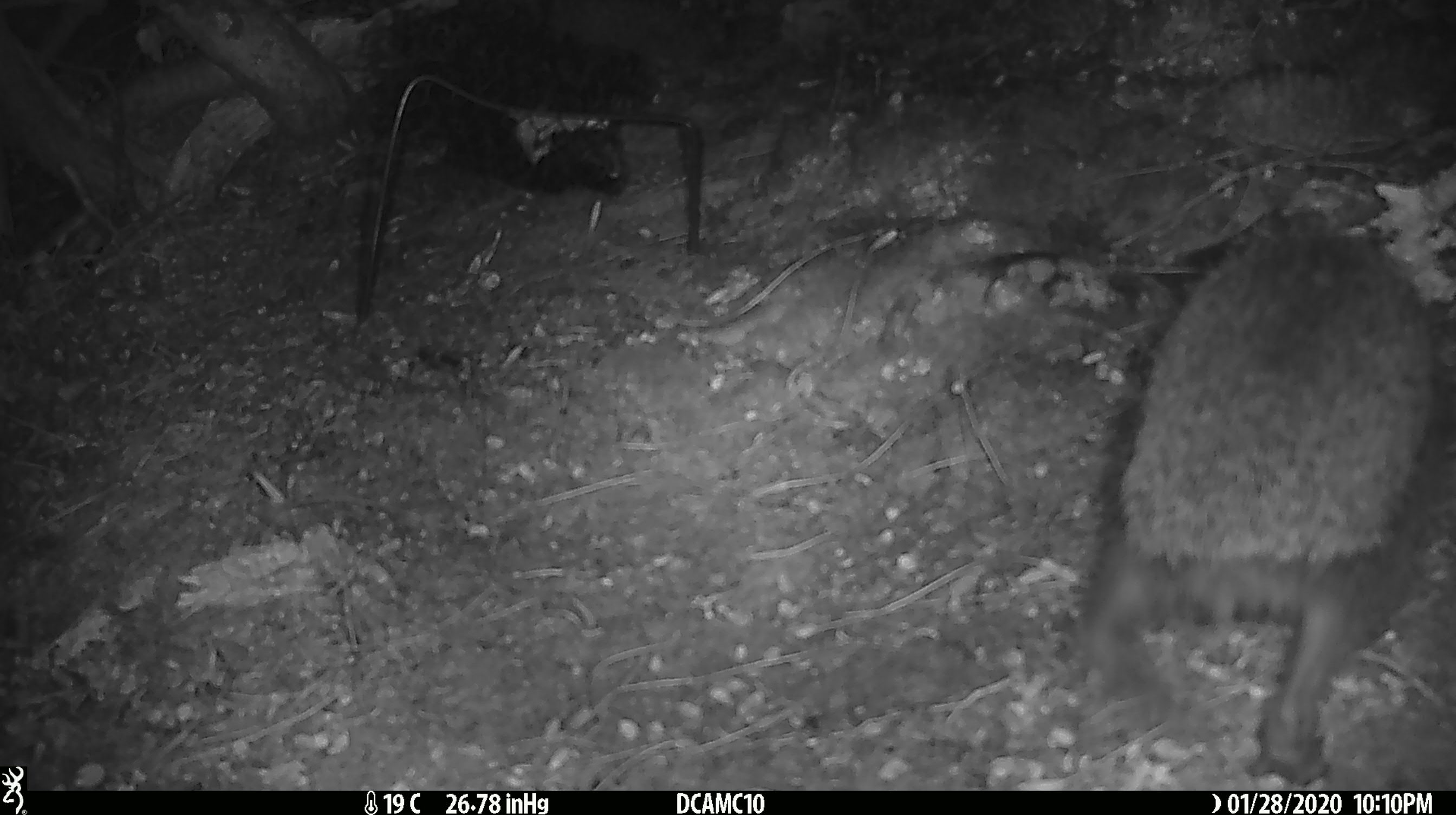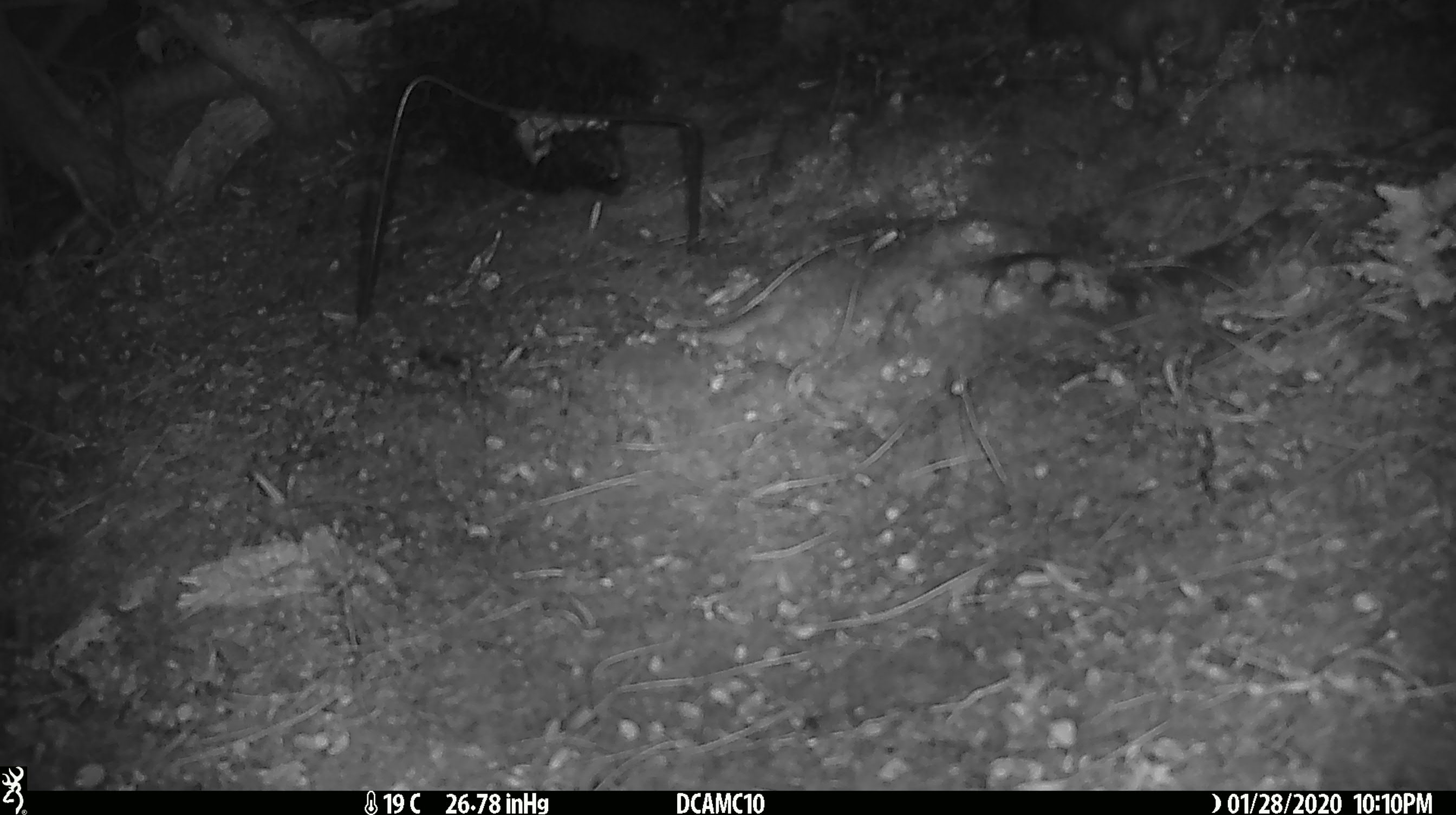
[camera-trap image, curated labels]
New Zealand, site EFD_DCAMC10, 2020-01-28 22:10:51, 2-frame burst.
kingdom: Animalia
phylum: Chordata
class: Mammalia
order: Eulipotyphla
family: Erinaceidae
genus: Erinaceus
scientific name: Erinaceus europaeus europaeus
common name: european hedgehog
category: hedgehog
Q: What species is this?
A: Hedgehog (european hedgehog) (Erinaceus europaeus europaeus).